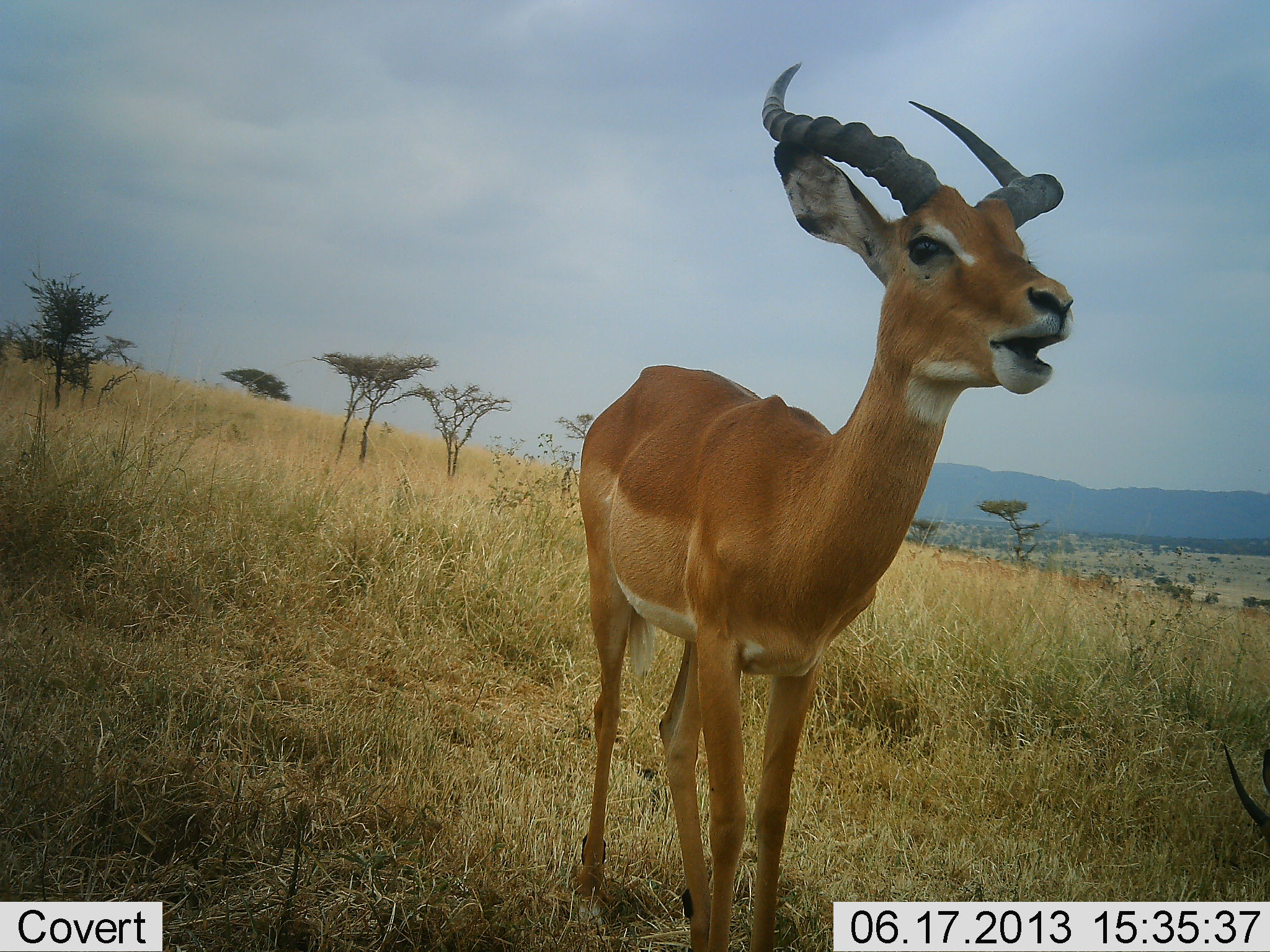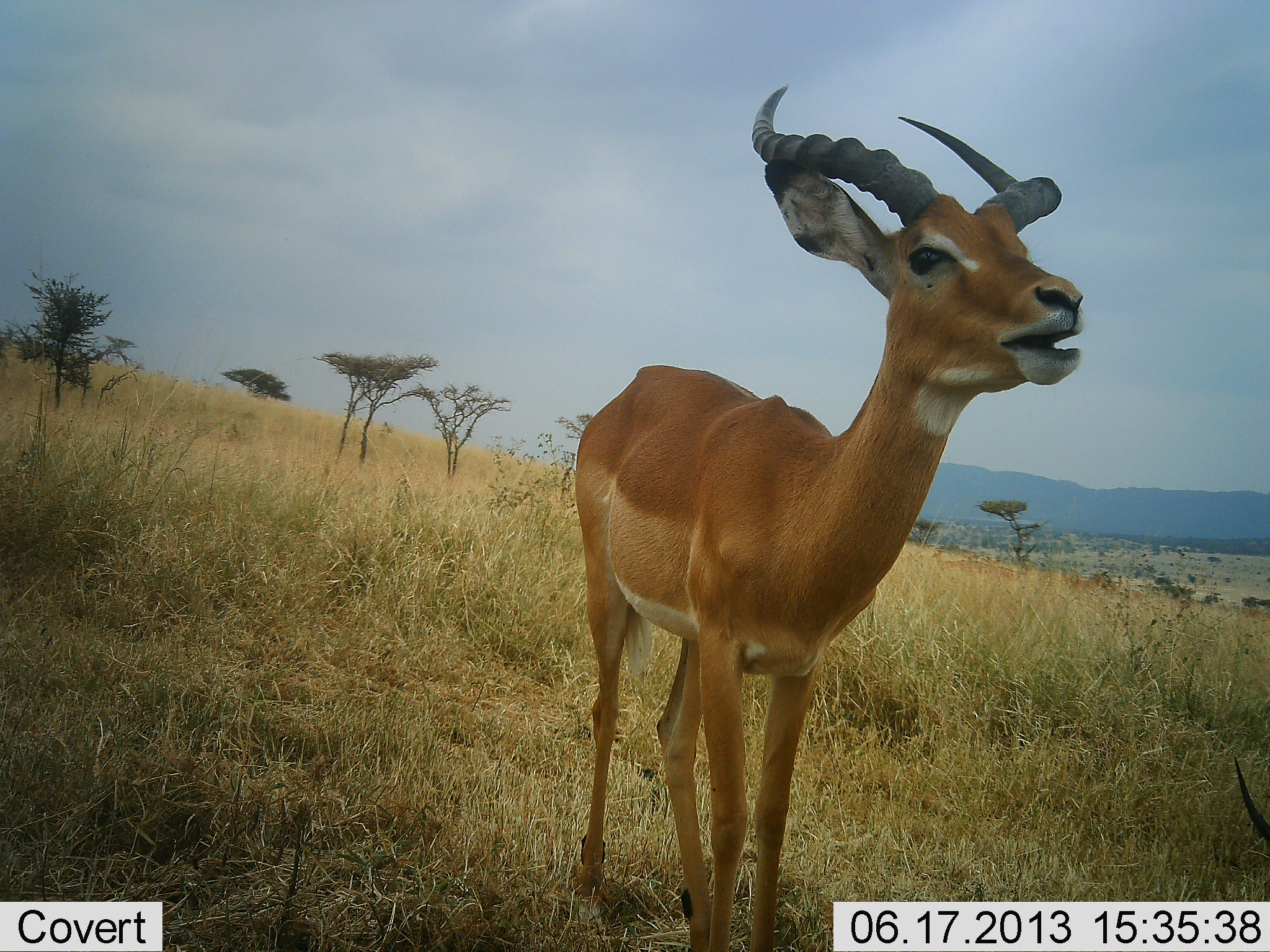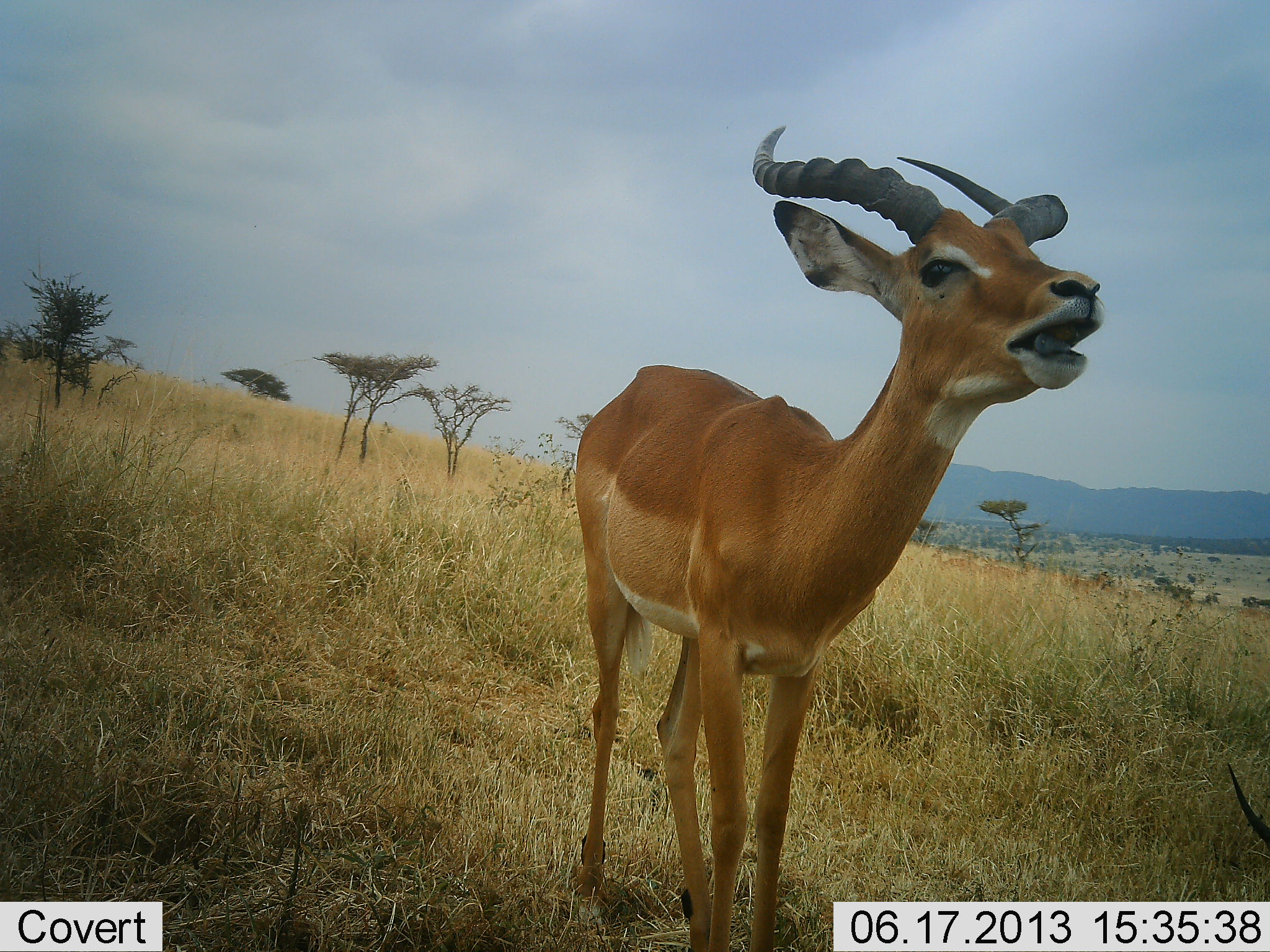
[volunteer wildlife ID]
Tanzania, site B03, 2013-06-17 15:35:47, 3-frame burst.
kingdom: Animalia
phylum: Chordata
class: Mammalia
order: Artiodactyla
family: Bovidae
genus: Aepyceros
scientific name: Aepyceros melampus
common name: impala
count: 1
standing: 90%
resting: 15%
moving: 10%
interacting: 5%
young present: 5%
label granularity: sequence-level